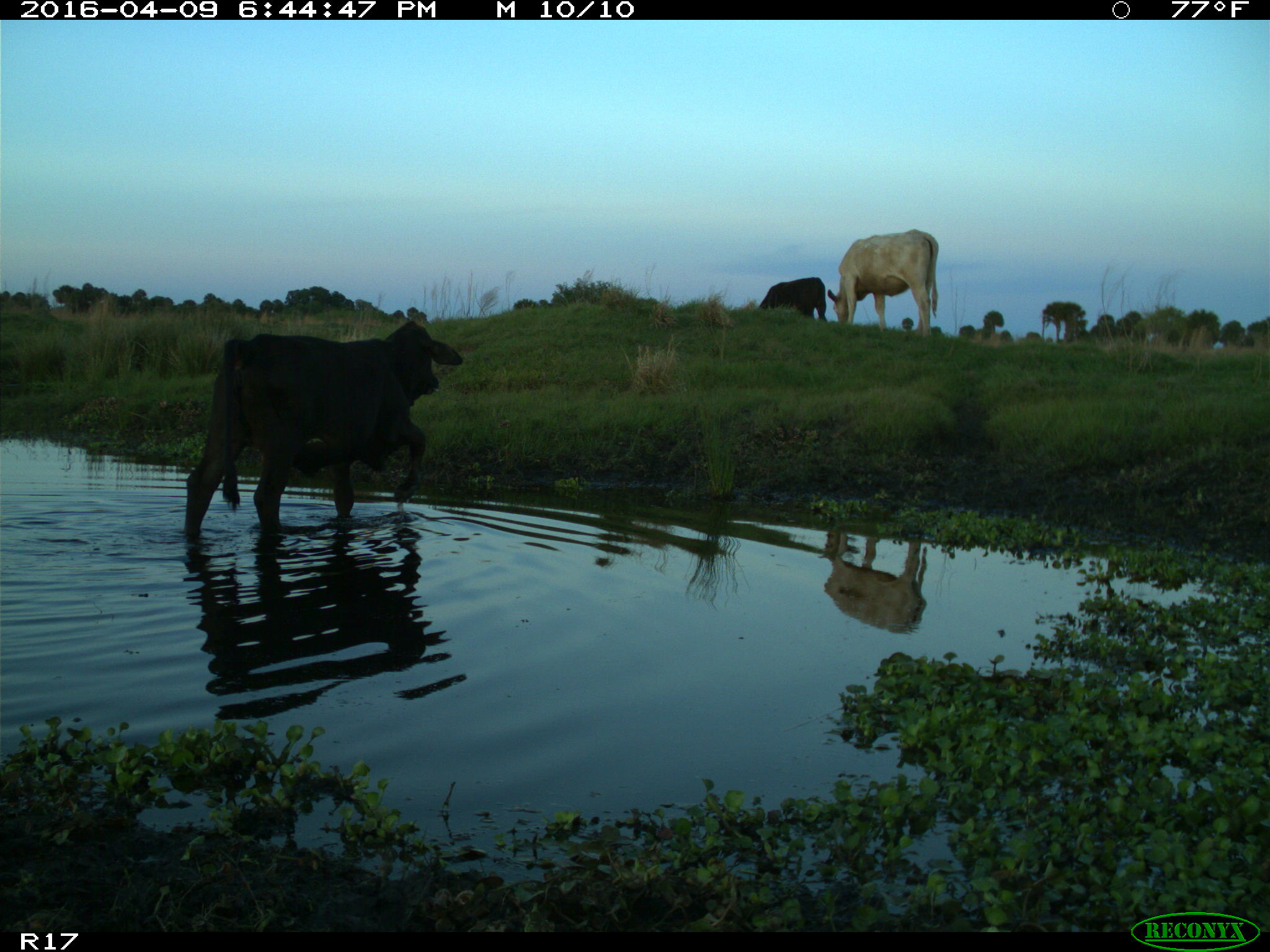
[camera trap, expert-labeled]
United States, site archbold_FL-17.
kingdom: Animalia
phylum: Chordata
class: Mammalia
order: Artiodactyla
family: Bovidae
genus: Bos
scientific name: Bos taurus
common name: domestic cow